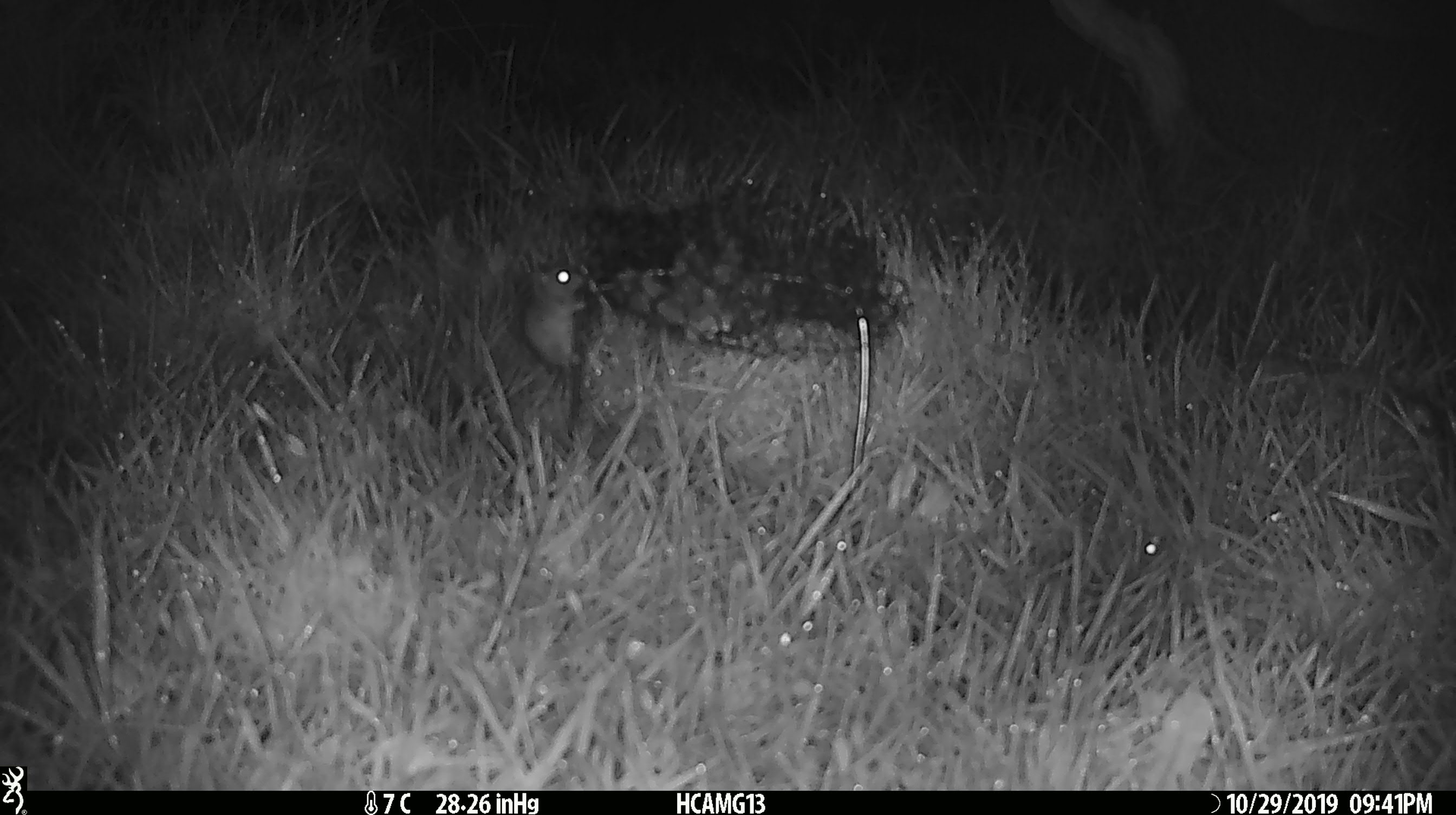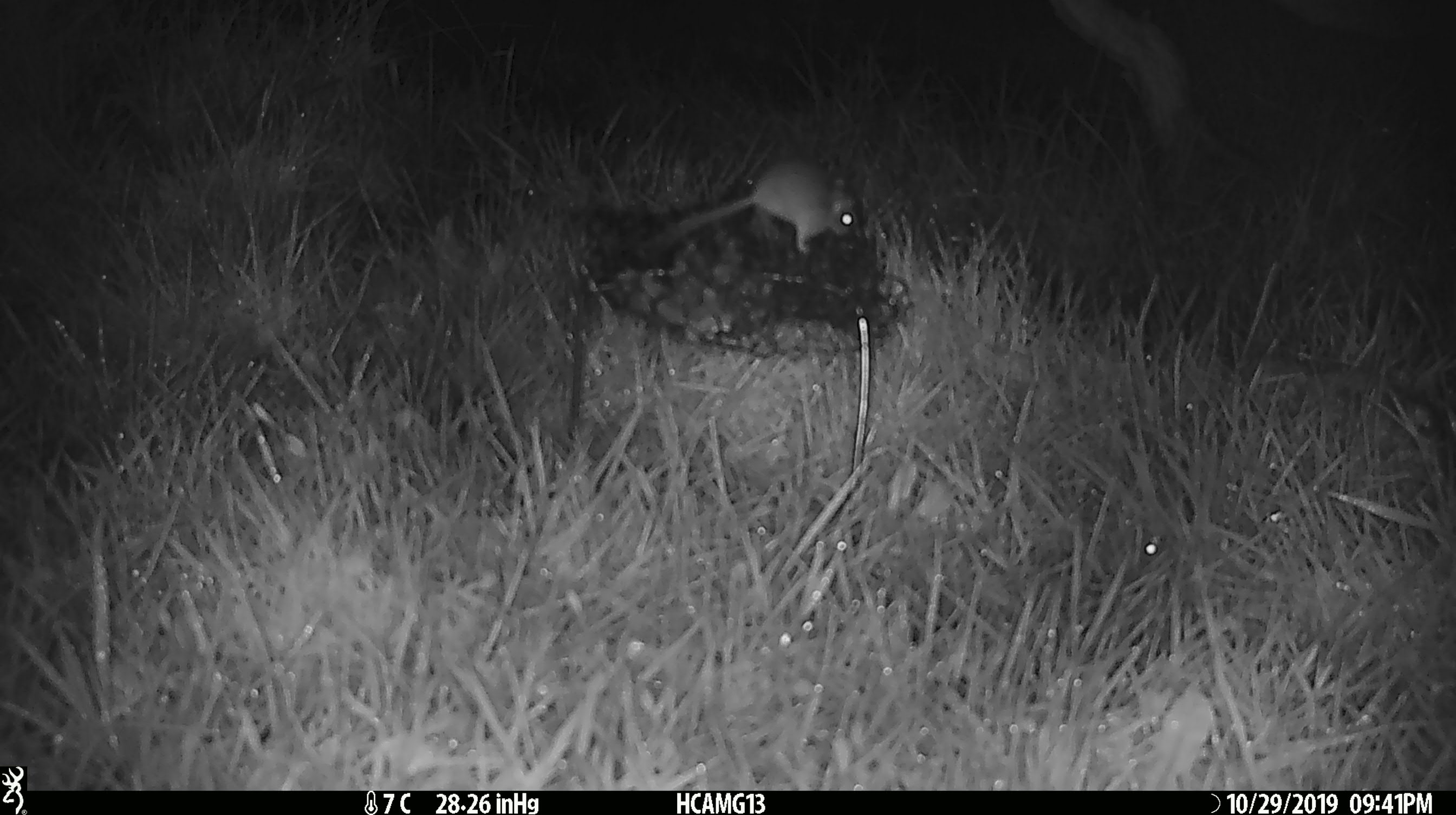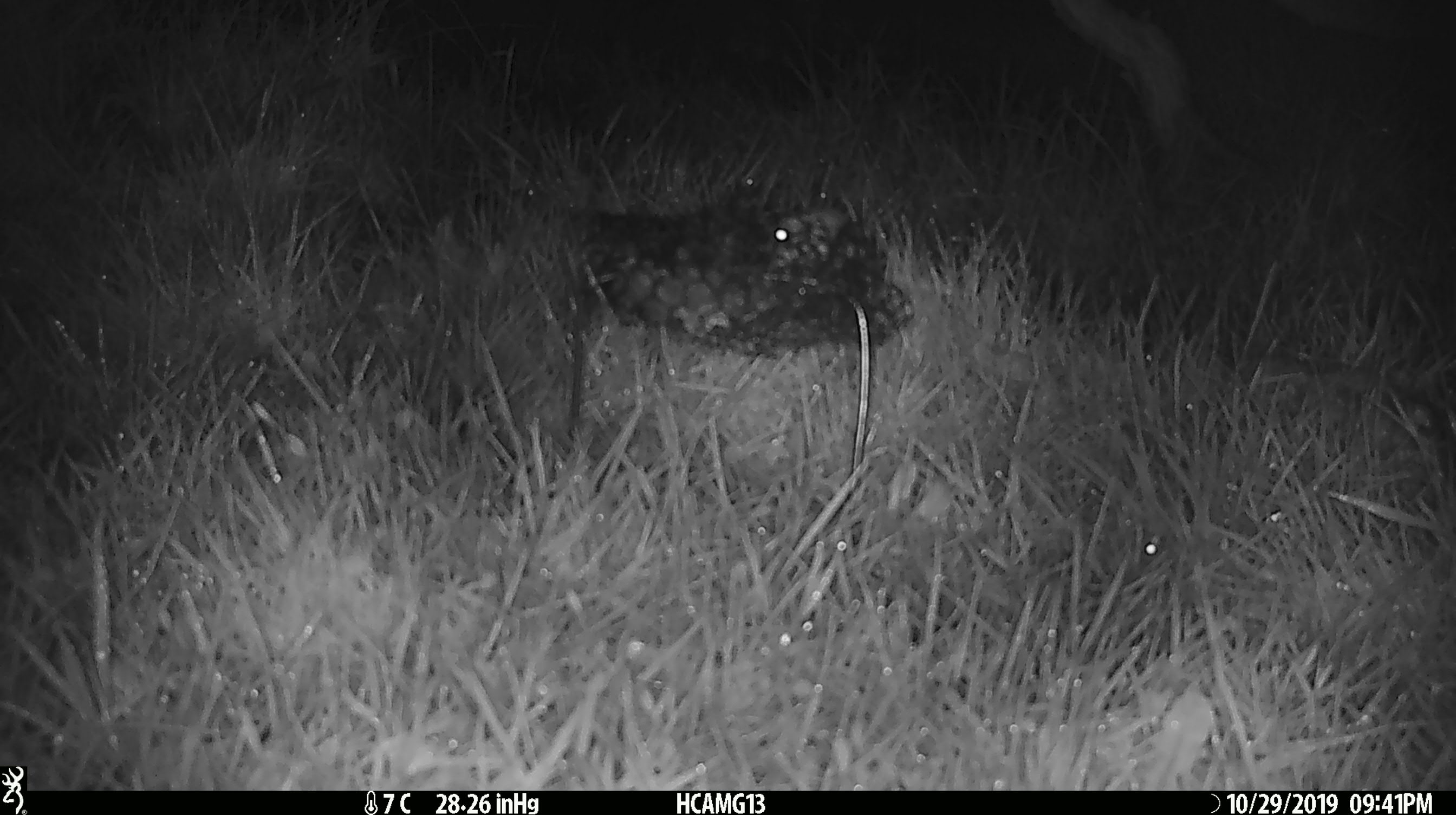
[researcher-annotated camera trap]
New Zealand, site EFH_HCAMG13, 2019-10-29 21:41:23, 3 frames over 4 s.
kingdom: Animalia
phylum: Chordata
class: Mammalia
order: Rodentia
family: Muridae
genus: Mus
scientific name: Mus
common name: mouse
Mouse (Mus).